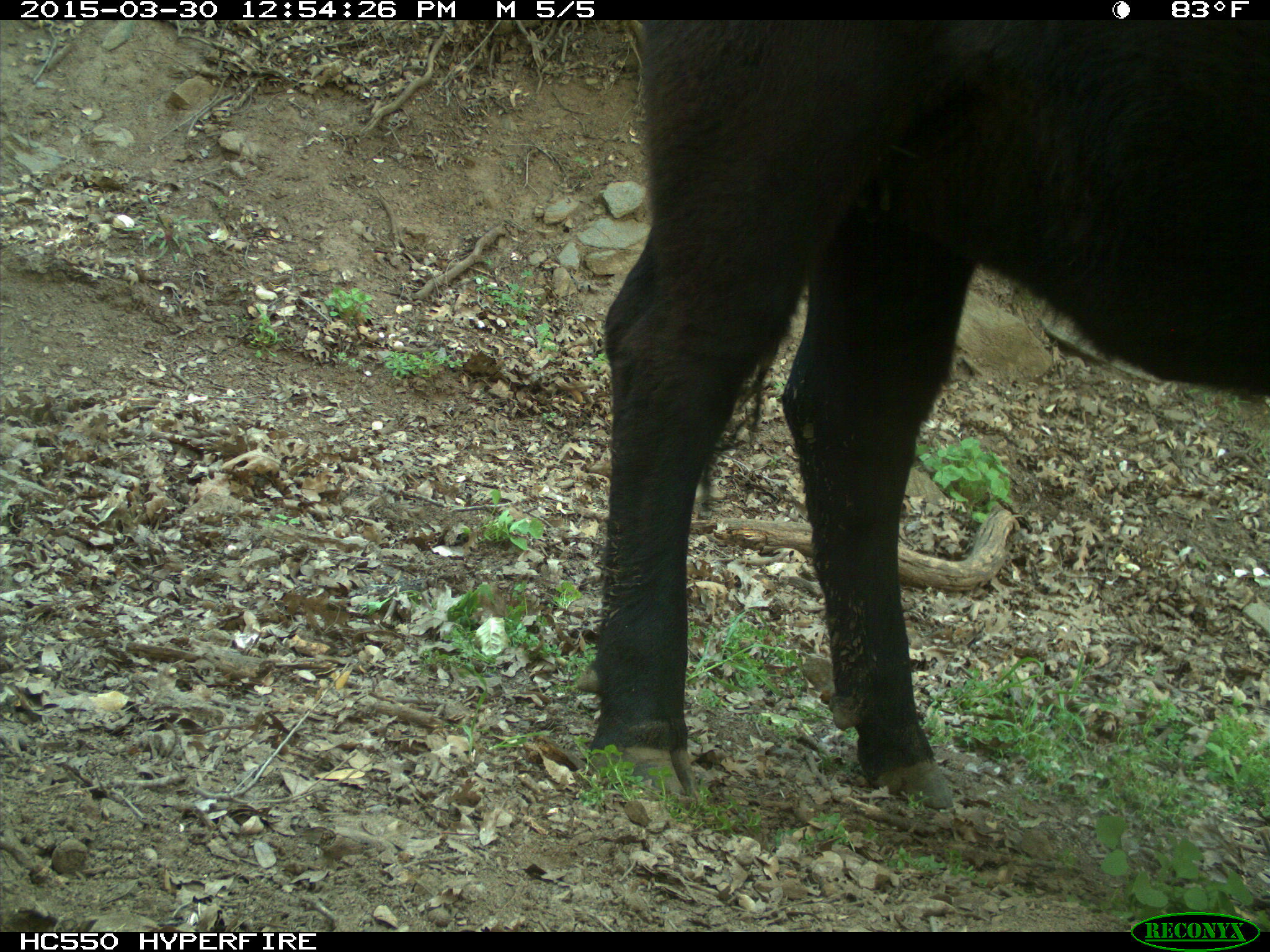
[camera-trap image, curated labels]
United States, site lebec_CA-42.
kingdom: Animalia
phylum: Chordata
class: Mammalia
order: Artiodactyla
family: Bovidae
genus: Bos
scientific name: Bos taurus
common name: domestic cow